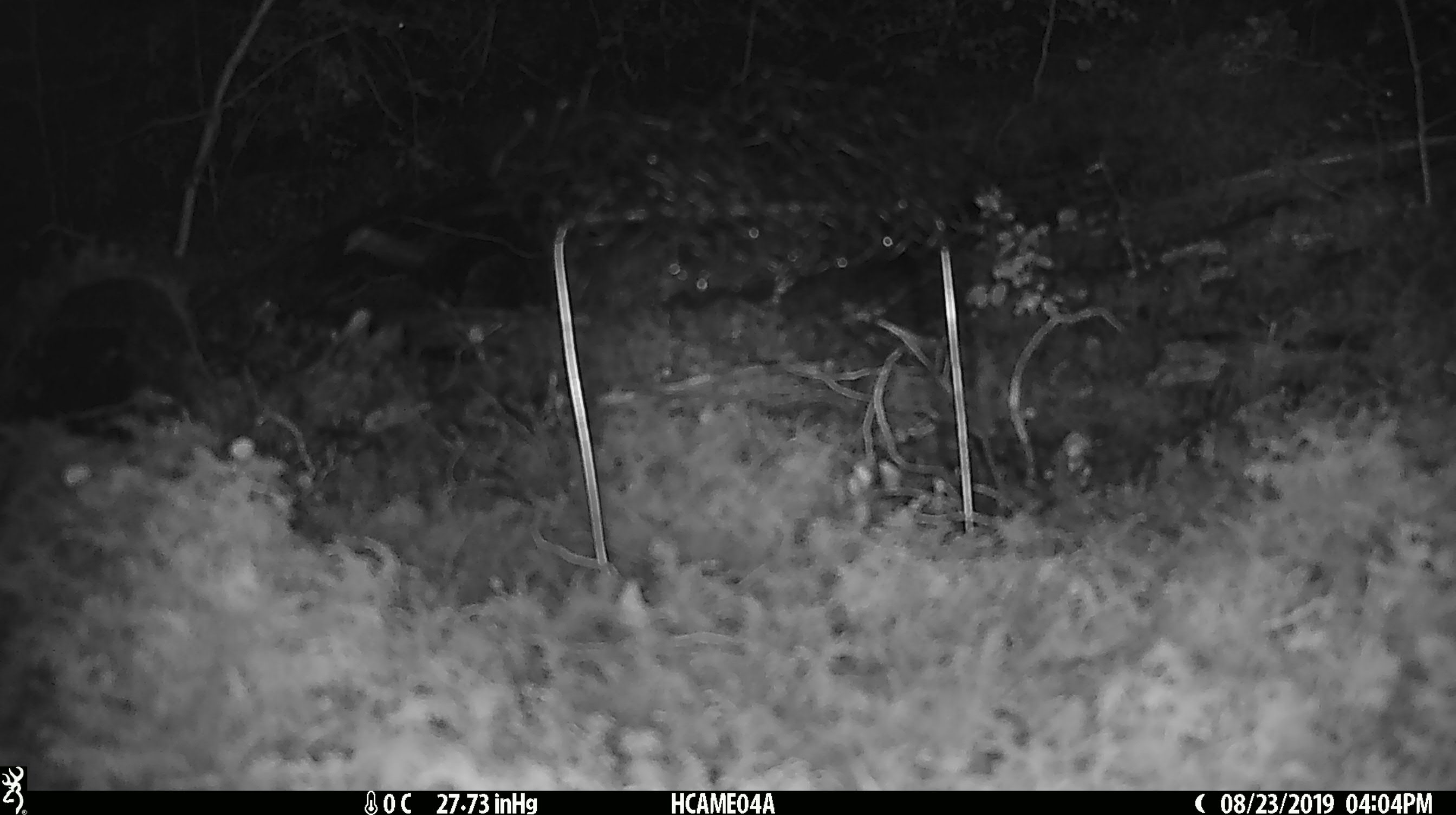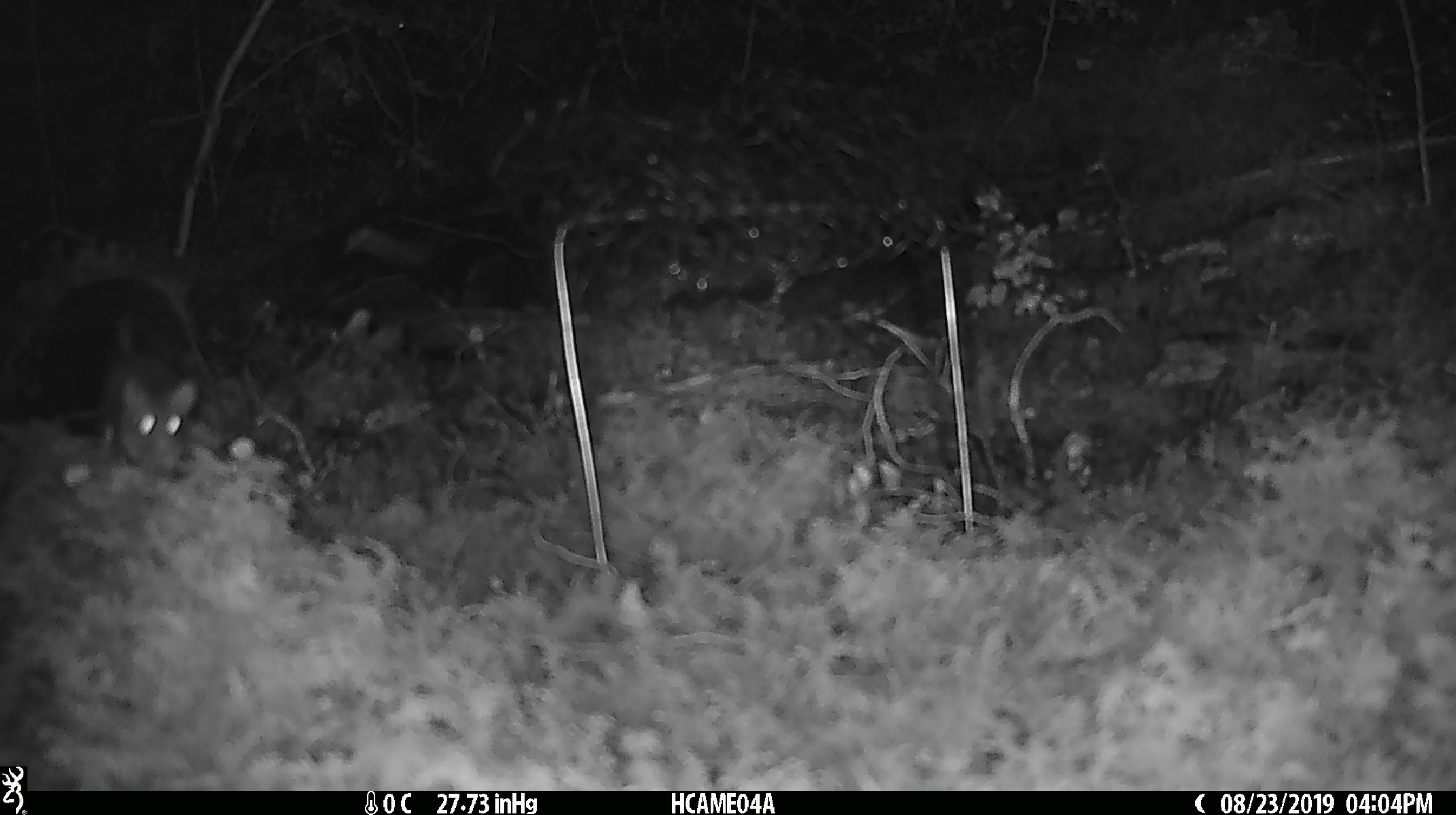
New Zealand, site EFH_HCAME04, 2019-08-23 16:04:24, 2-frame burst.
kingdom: Animalia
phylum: Chordata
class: Mammalia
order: Rodentia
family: Muridae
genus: Mus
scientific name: Mus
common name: mouse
Mouse (Mus).